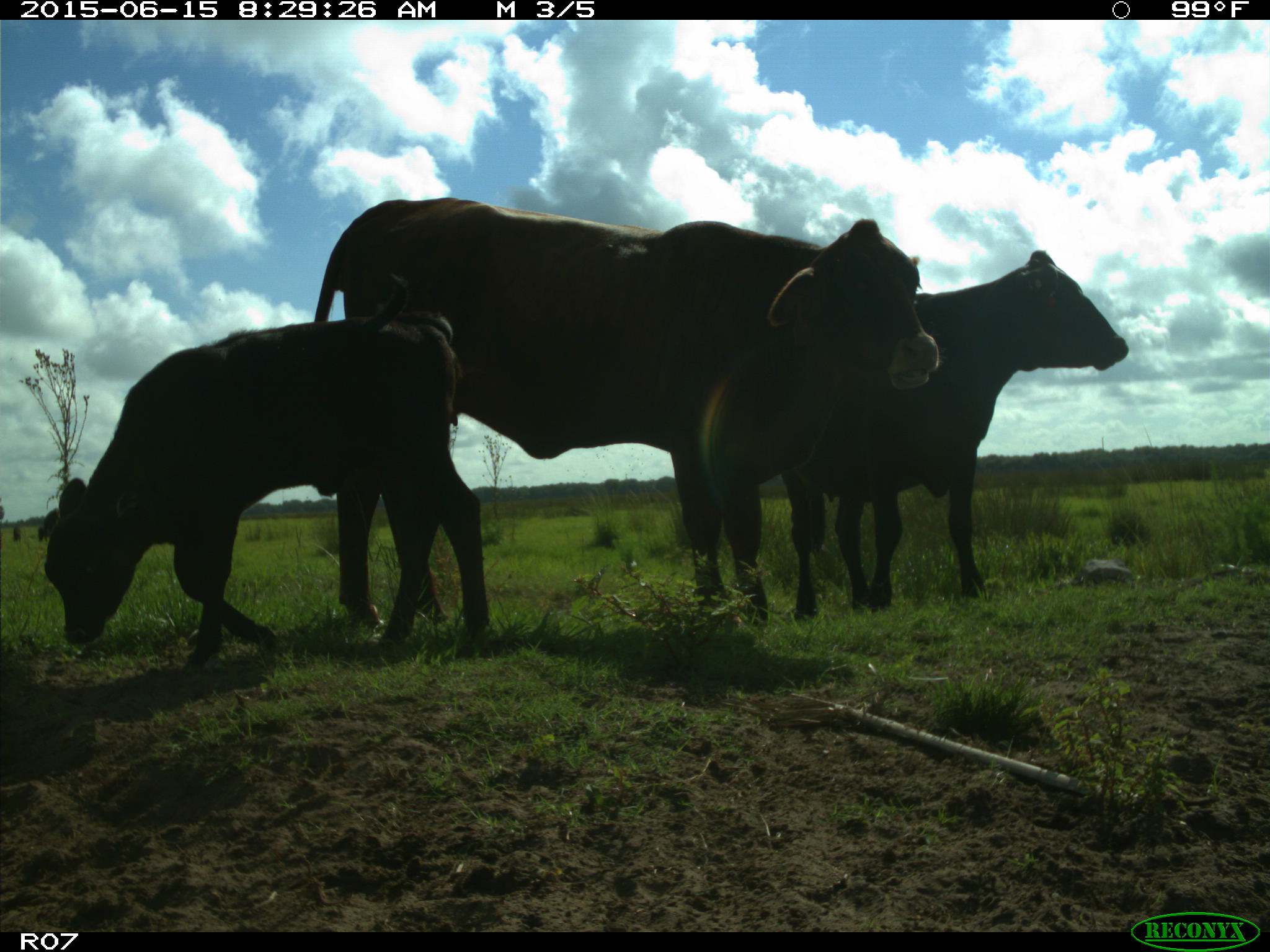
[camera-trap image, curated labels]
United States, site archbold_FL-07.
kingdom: Animalia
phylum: Chordata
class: Mammalia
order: Artiodactyla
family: Bovidae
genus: Bos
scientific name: Bos taurus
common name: domestic cow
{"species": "Bos taurus (domestic cow)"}